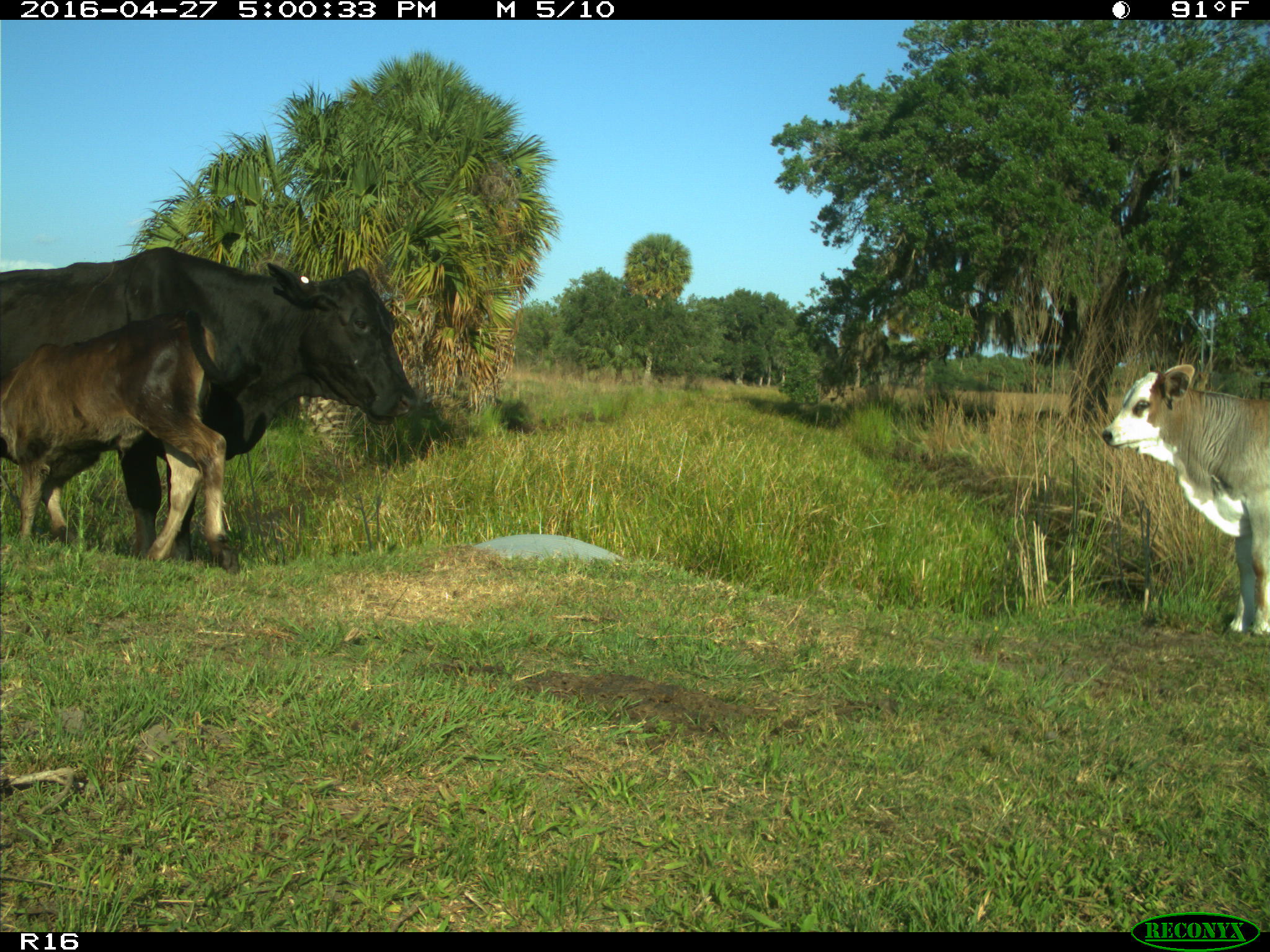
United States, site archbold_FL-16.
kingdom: Animalia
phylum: Chordata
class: Mammalia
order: Artiodactyla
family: Bovidae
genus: Bos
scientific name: Bos taurus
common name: domestic cow